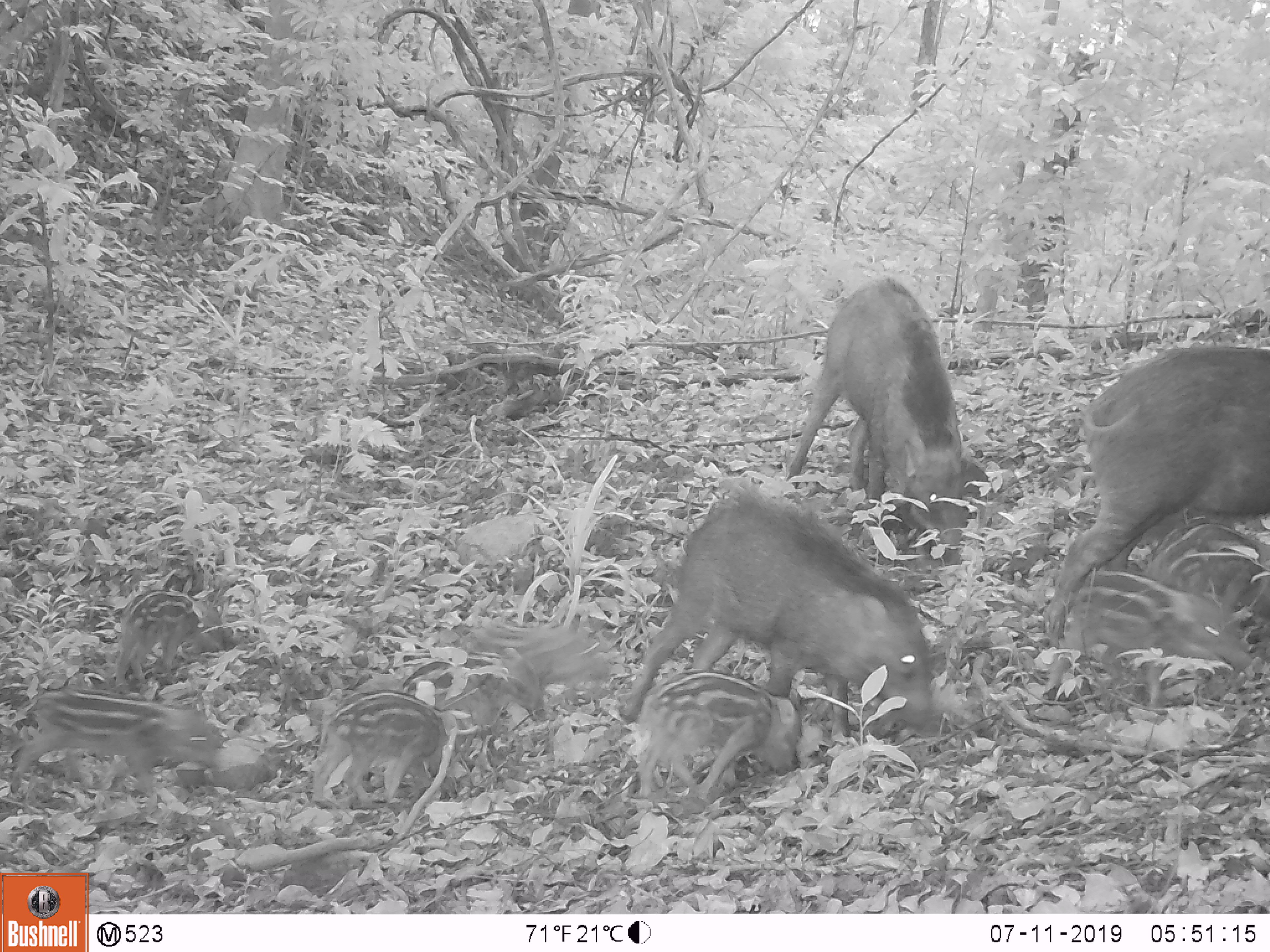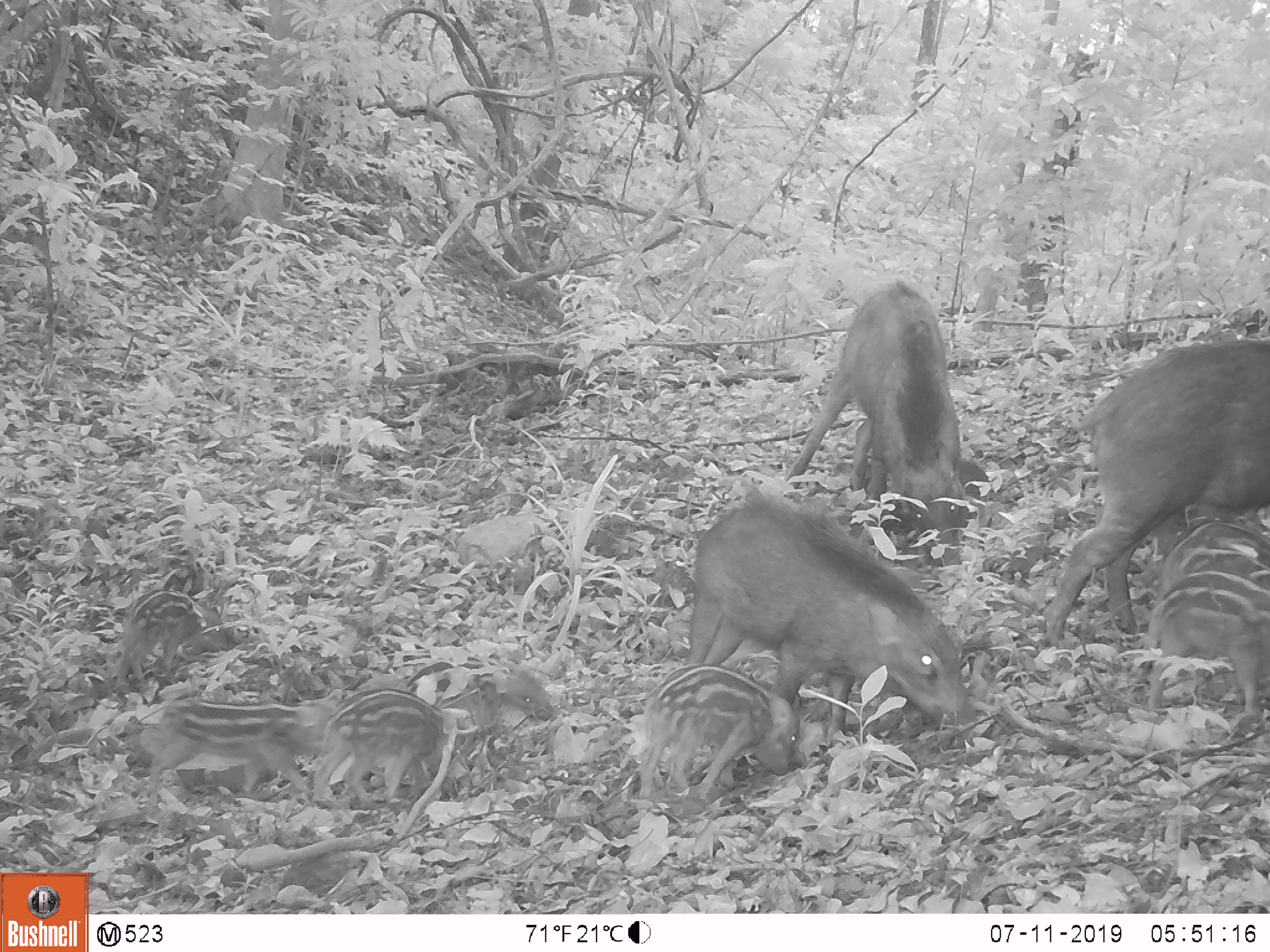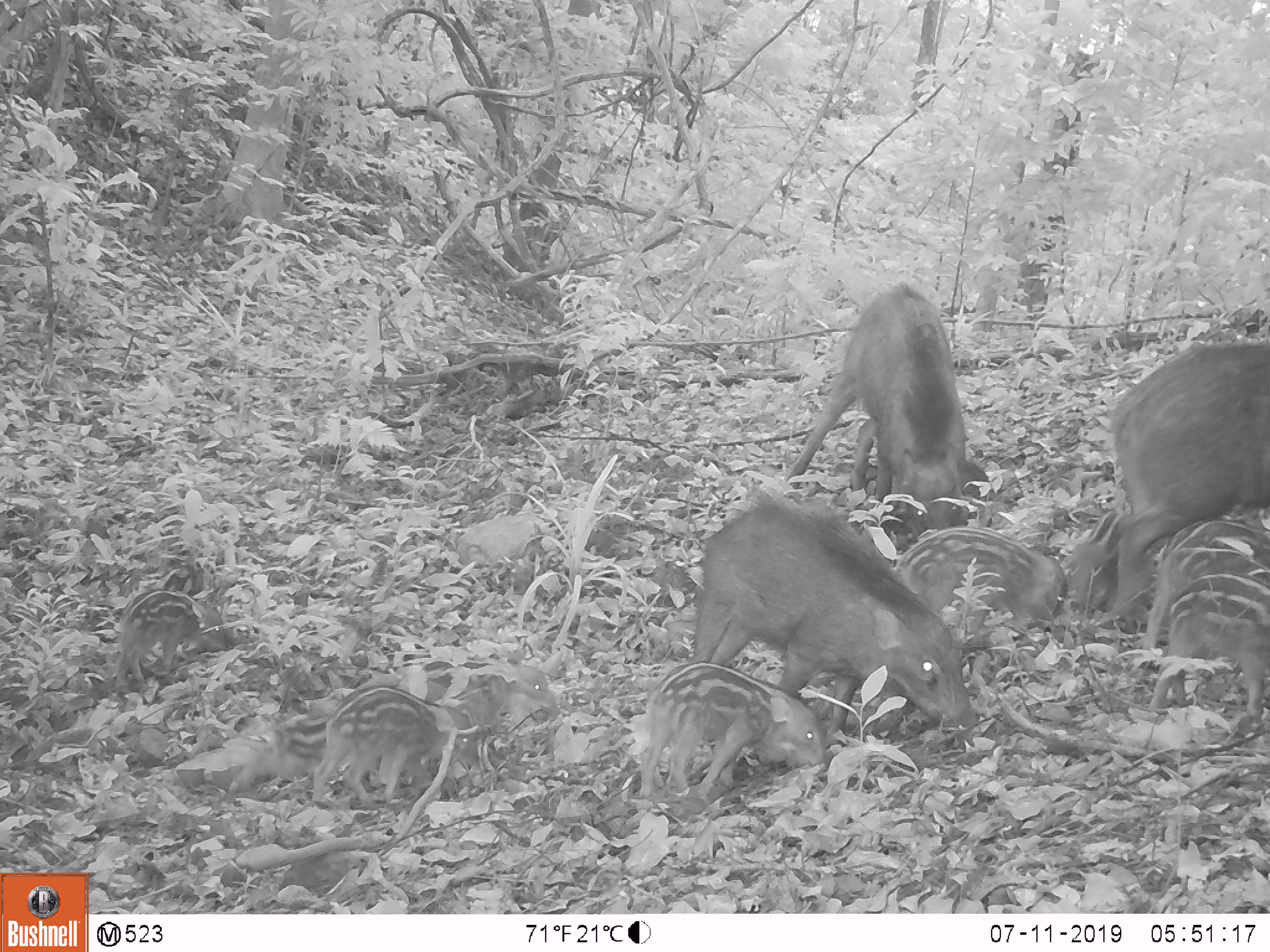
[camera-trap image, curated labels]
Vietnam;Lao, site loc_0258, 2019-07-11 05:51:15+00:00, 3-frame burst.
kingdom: Animalia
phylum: Chordata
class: Mammalia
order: Artiodactyla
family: Suidae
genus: Sus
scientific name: Sus scrofa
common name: eurasian wild pig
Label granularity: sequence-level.